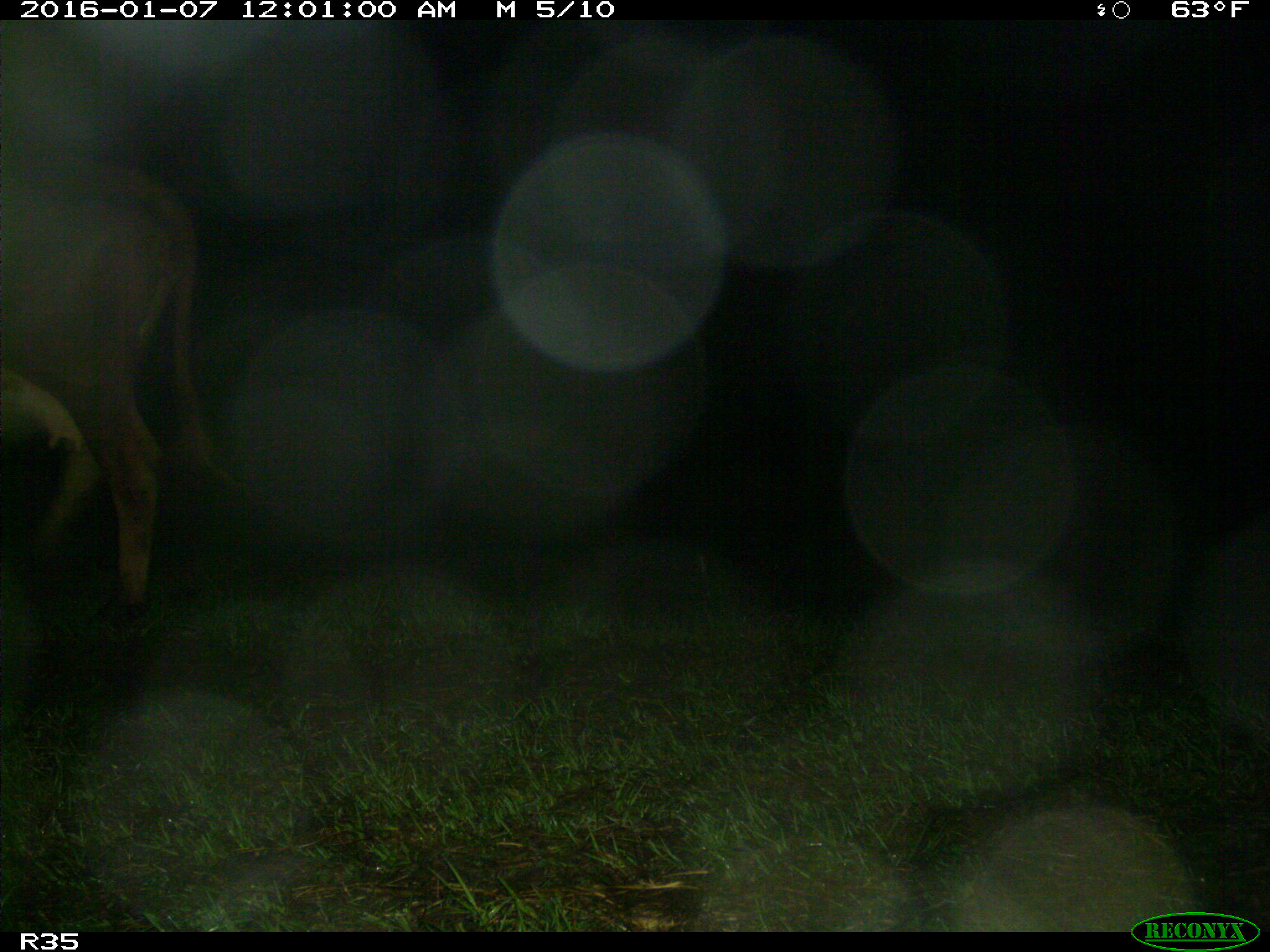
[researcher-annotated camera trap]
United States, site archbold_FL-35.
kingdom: Animalia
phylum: Chordata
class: Mammalia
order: Artiodactyla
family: Bovidae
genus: Bos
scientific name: Bos taurus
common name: domestic cow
Bos taurus (domestic cow).